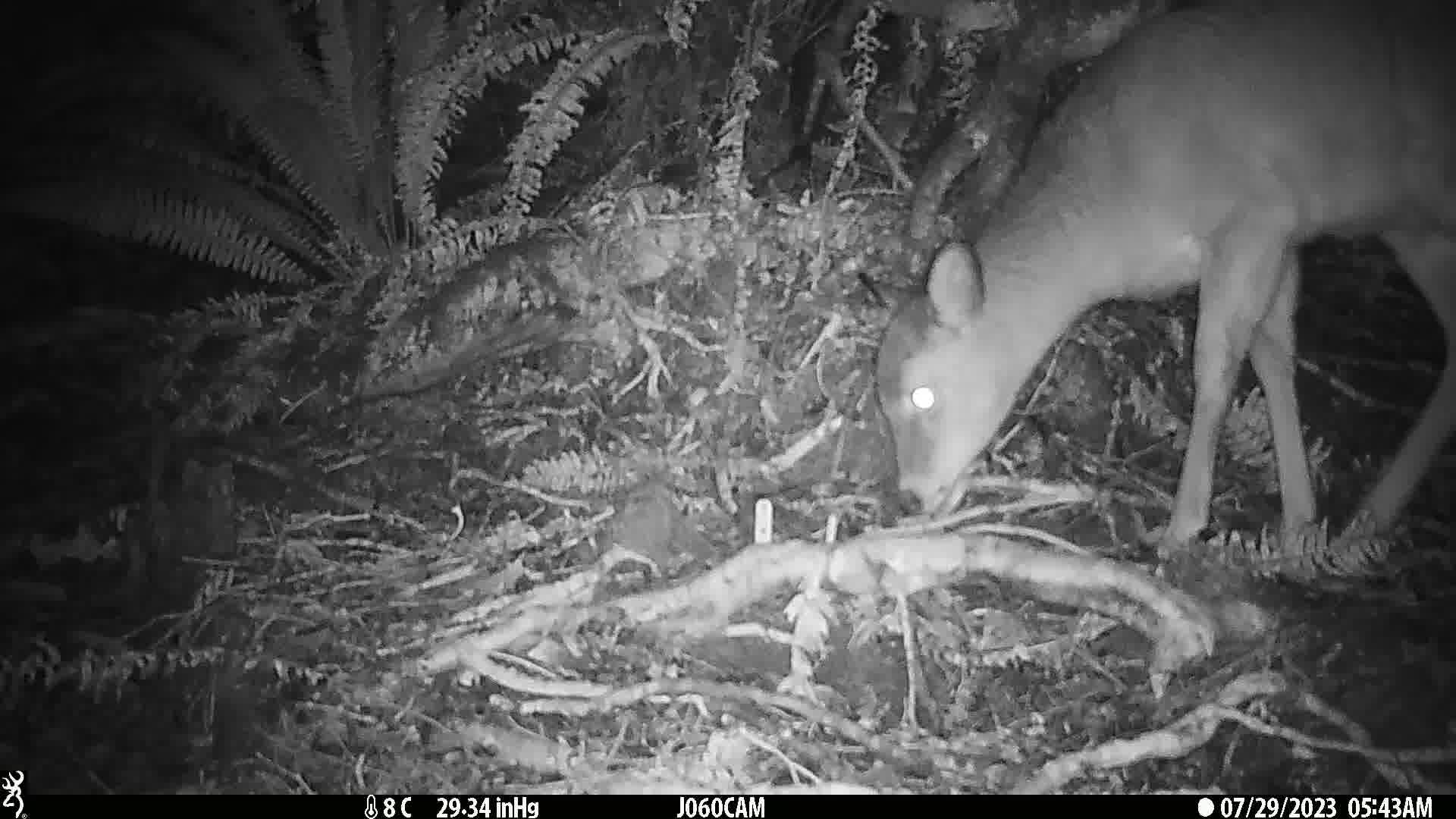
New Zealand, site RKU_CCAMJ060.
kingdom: Animalia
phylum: Chordata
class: Mammalia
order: Artiodactyla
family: Cervidae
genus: Odocoileus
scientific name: Odocoileus virginianus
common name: white-tailed deer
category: white tailed deer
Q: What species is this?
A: White tailed deer (white-tailed deer) (Odocoileus virginianus).